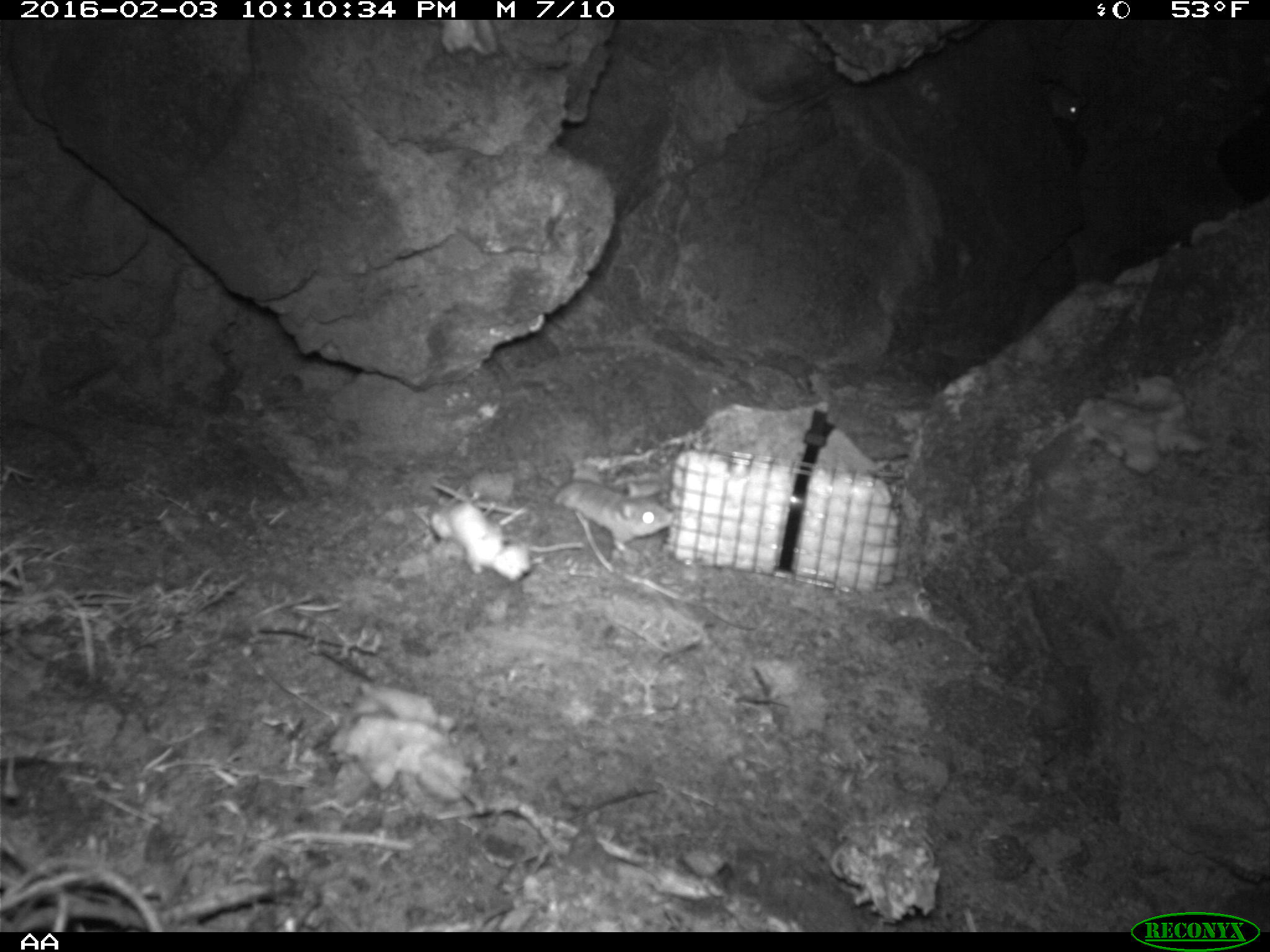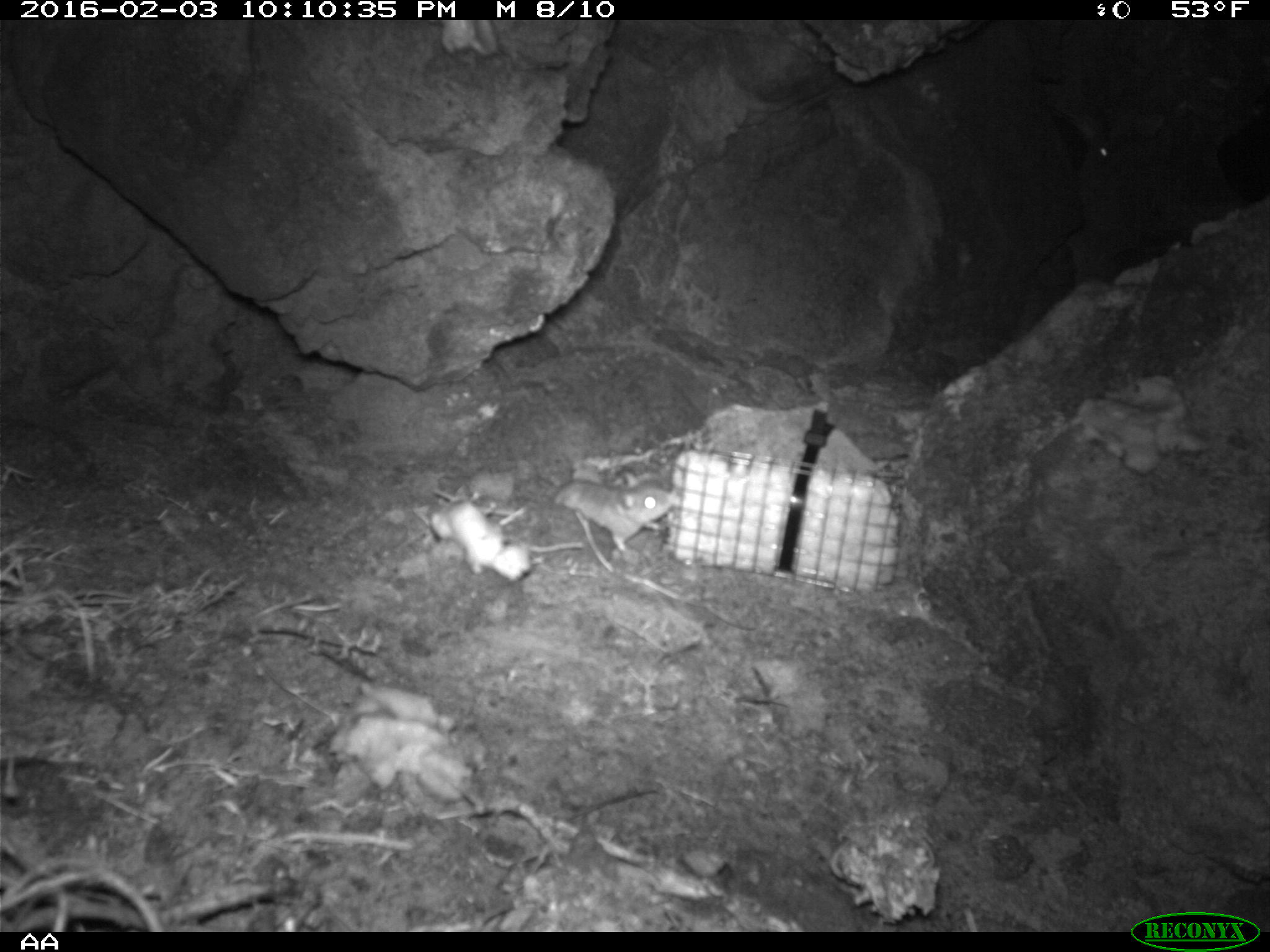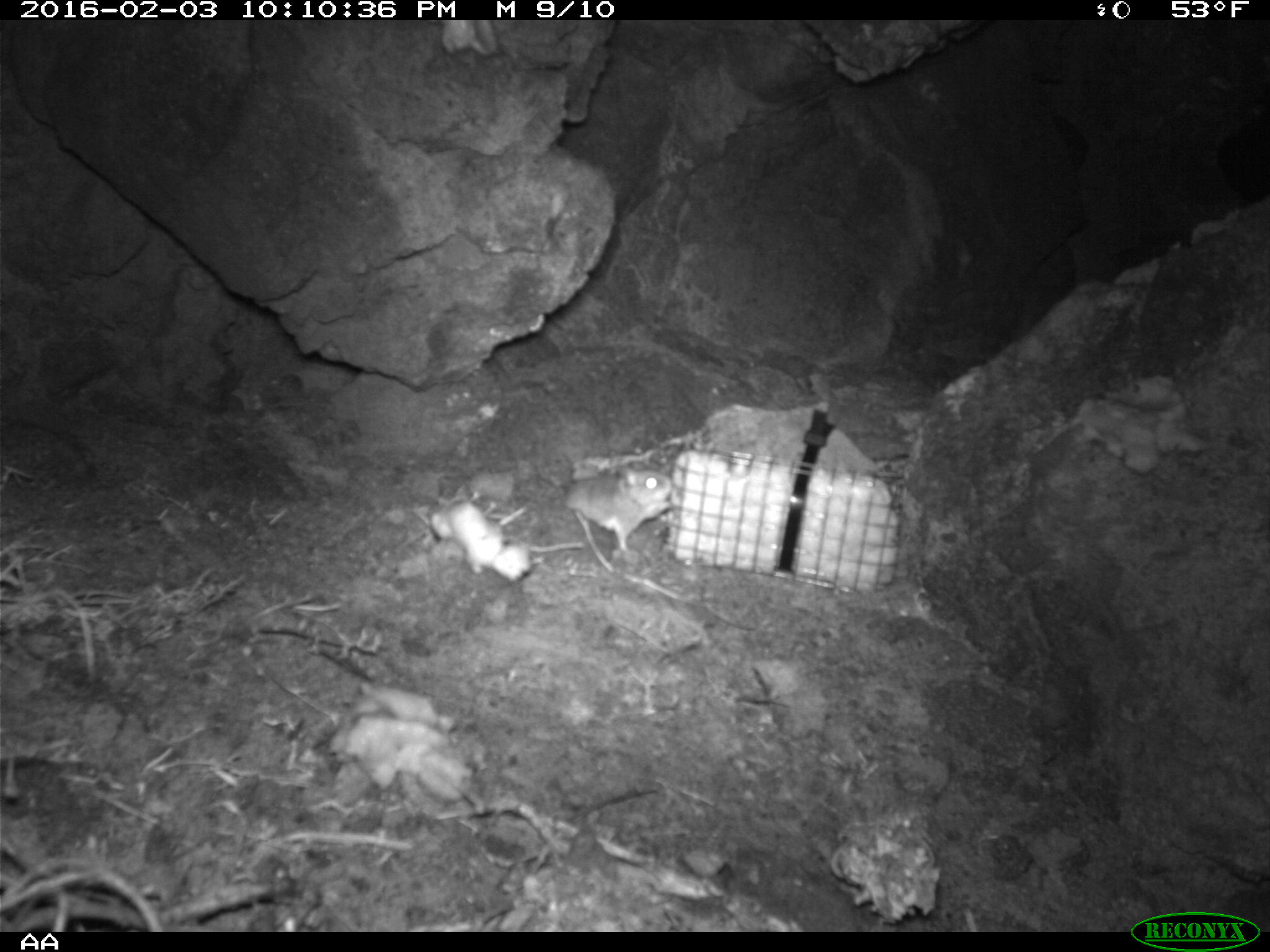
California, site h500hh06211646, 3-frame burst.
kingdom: Animalia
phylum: Chordata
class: Mammalia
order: Rodentia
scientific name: Rodentia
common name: rodent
Rodent (Rodentia).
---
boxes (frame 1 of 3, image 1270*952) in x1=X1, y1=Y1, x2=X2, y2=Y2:
rodent: x1=429, y1=477, x2=673, y2=558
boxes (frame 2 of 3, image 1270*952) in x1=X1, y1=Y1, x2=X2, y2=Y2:
rodent: x1=552, y1=473, x2=679, y2=553; x1=1060, y1=69, x2=1110, y2=160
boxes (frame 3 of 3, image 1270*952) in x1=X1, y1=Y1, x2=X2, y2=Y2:
rodent: x1=562, y1=467, x2=672, y2=552